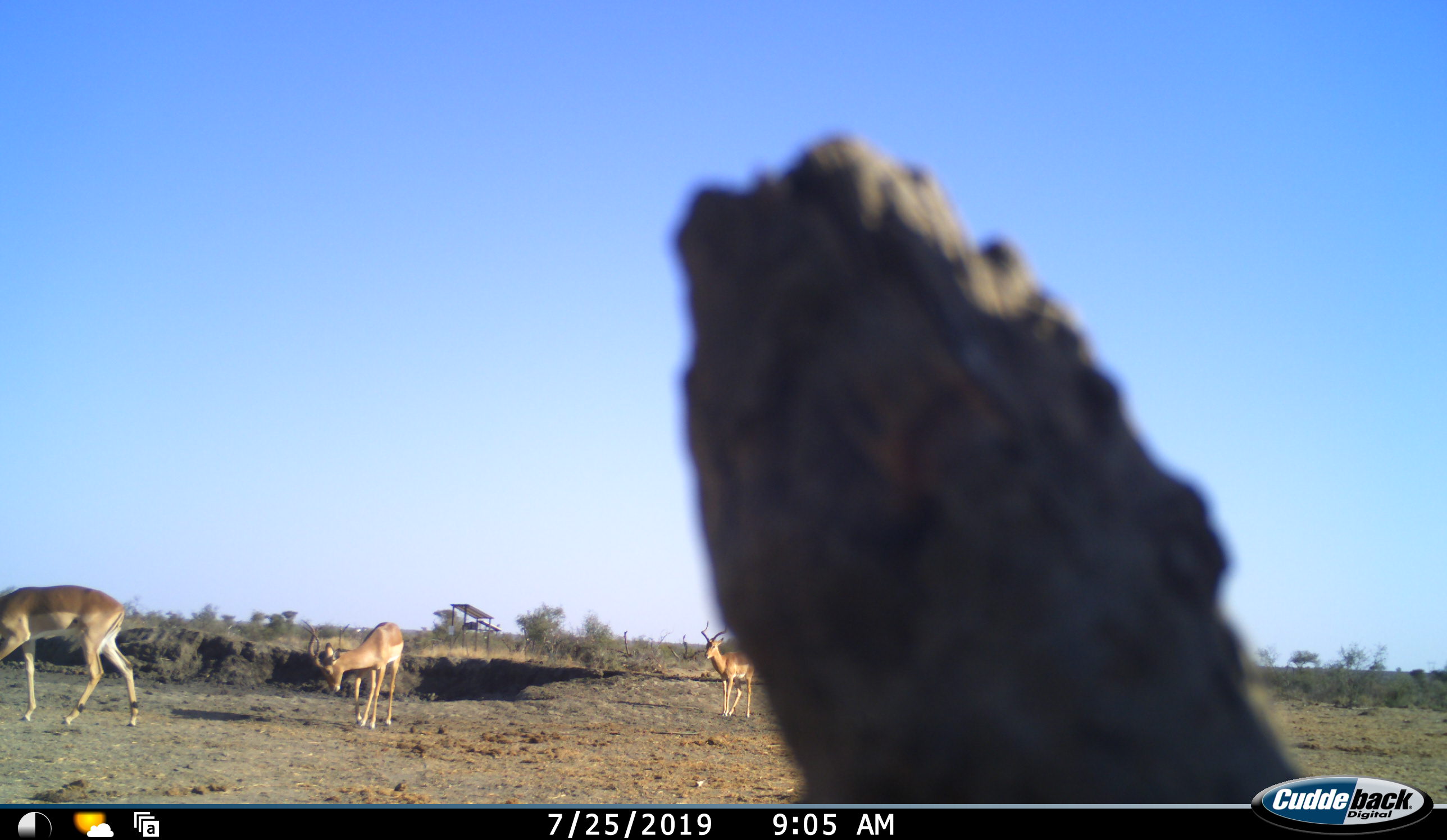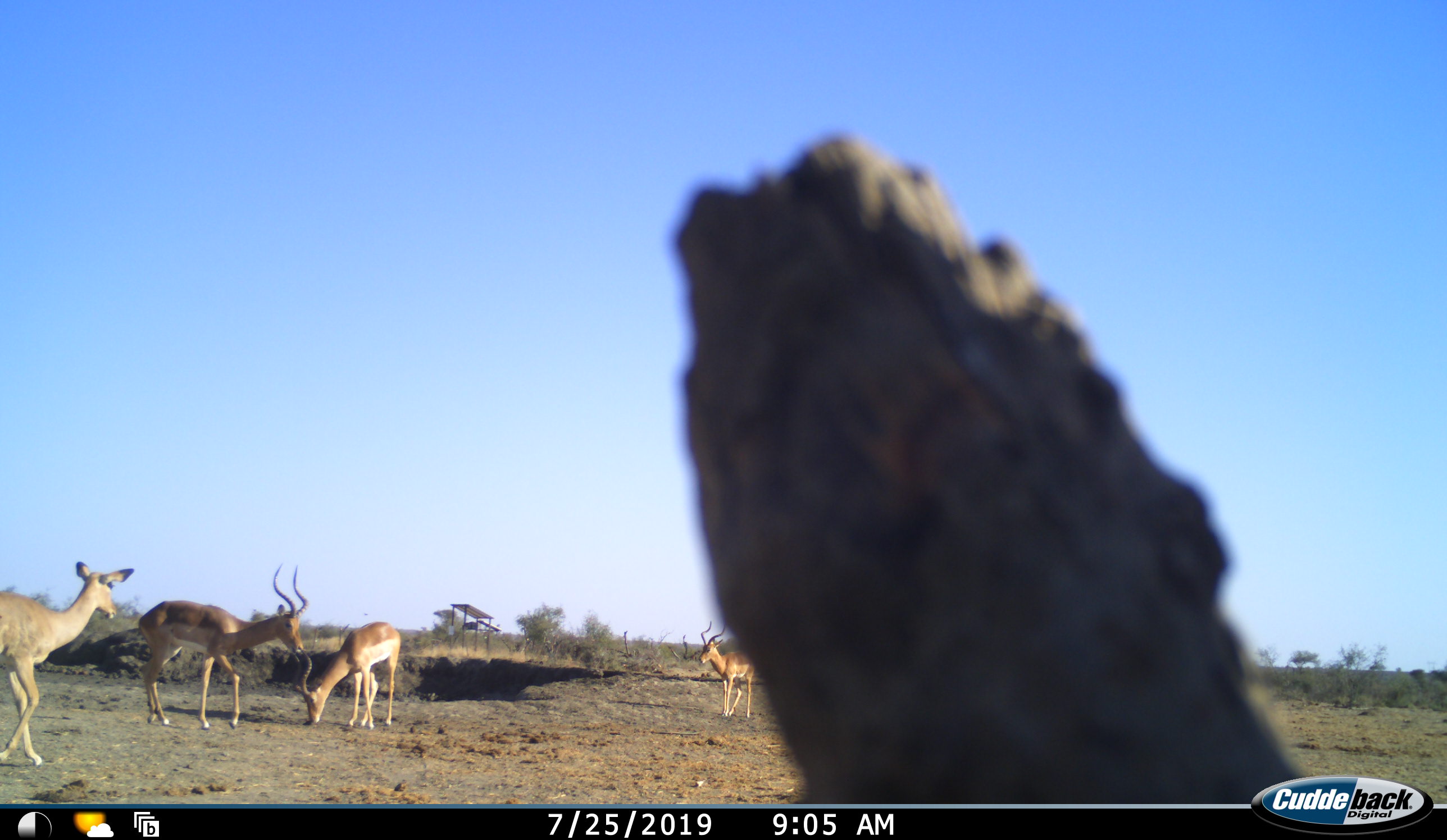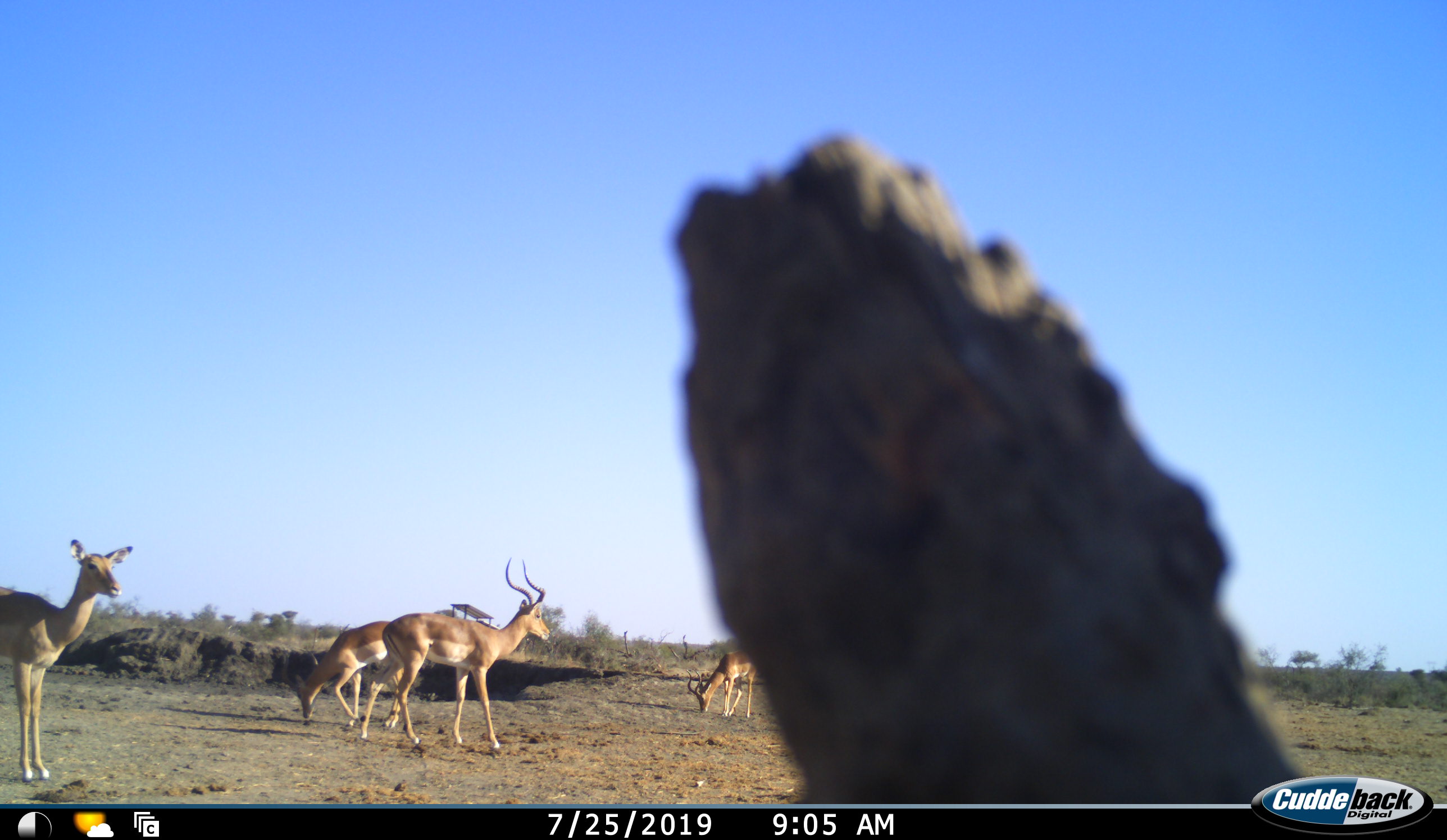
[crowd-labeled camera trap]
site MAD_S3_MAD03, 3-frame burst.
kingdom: Animalia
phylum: Chordata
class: Mammalia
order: Artiodactyla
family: Bovidae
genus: Aepyceros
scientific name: Aepyceros melampus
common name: impala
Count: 4.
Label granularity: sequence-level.